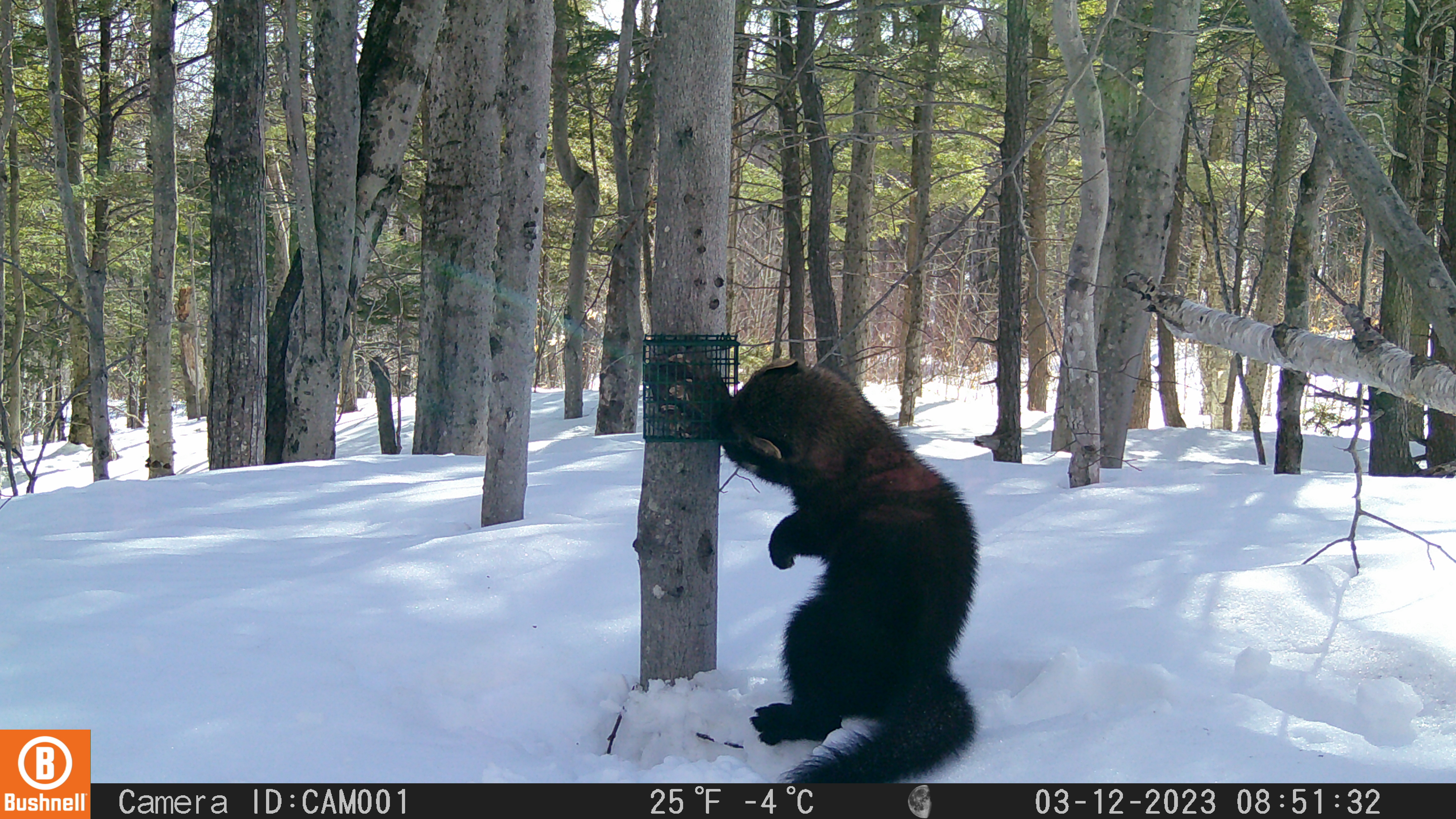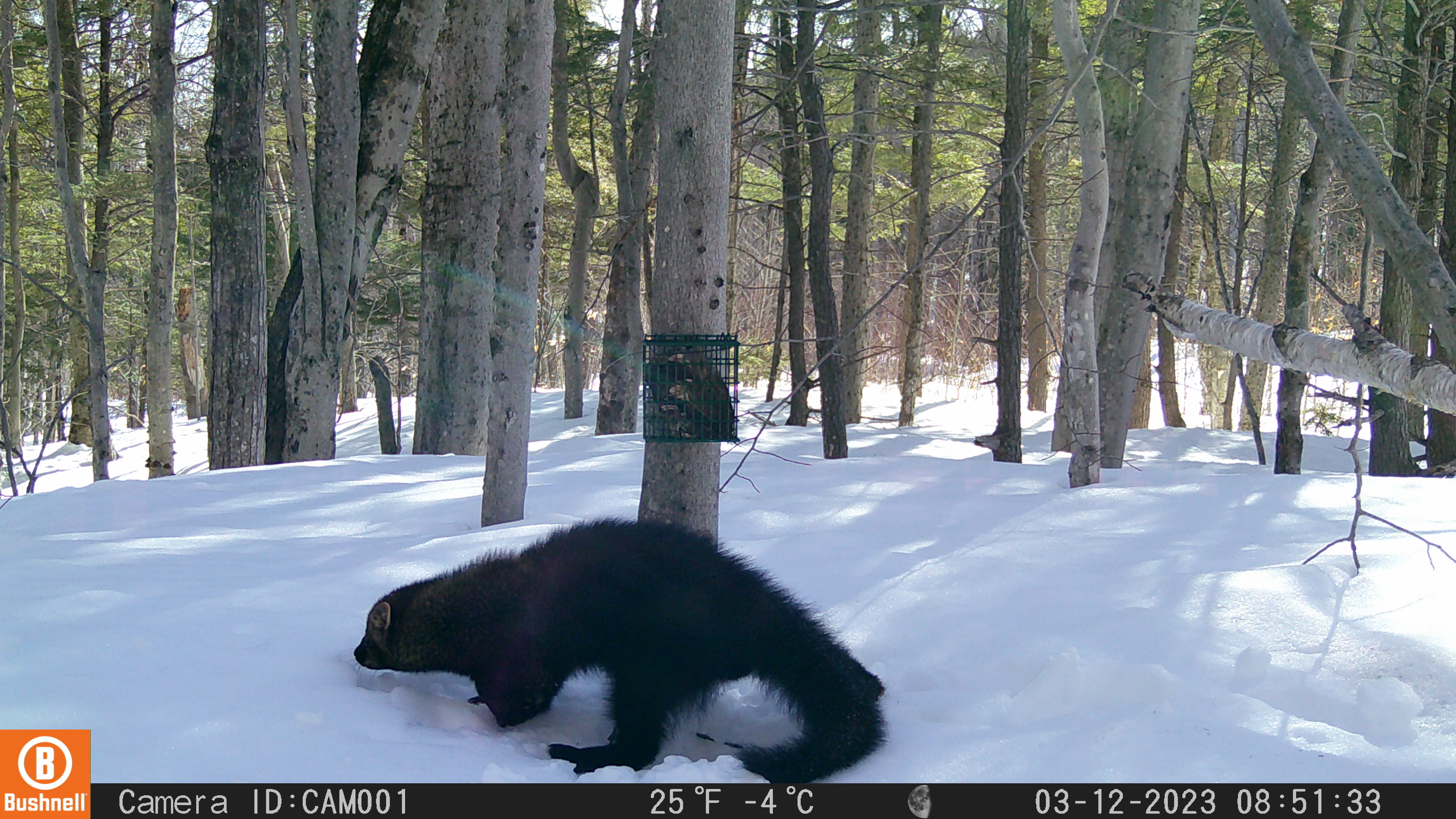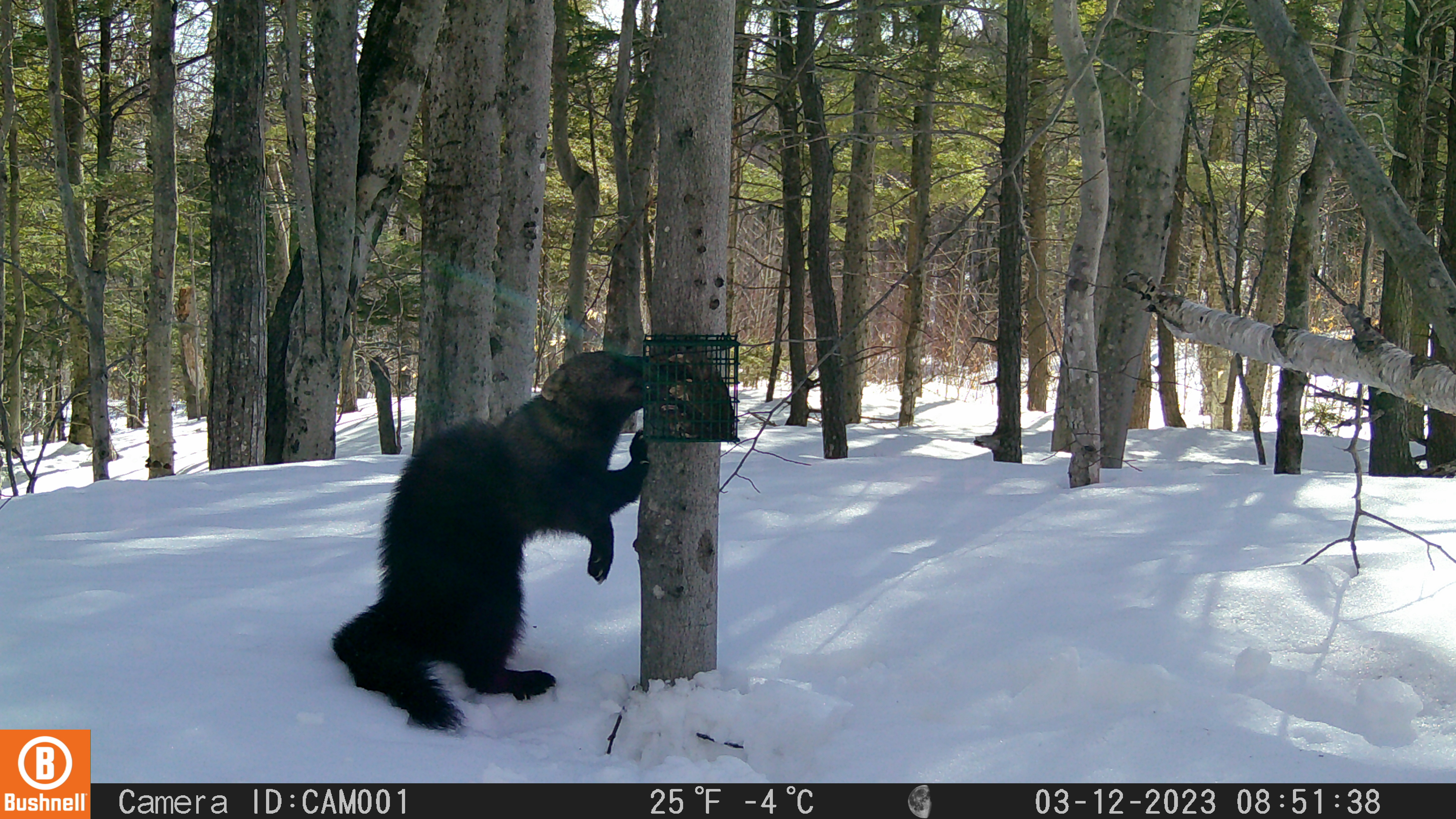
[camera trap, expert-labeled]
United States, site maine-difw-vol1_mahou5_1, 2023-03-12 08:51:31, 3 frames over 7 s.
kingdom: Animalia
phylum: Chordata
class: Mammalia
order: Carnivora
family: Mustelidae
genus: Pekania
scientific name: Pekania pennanti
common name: fisher